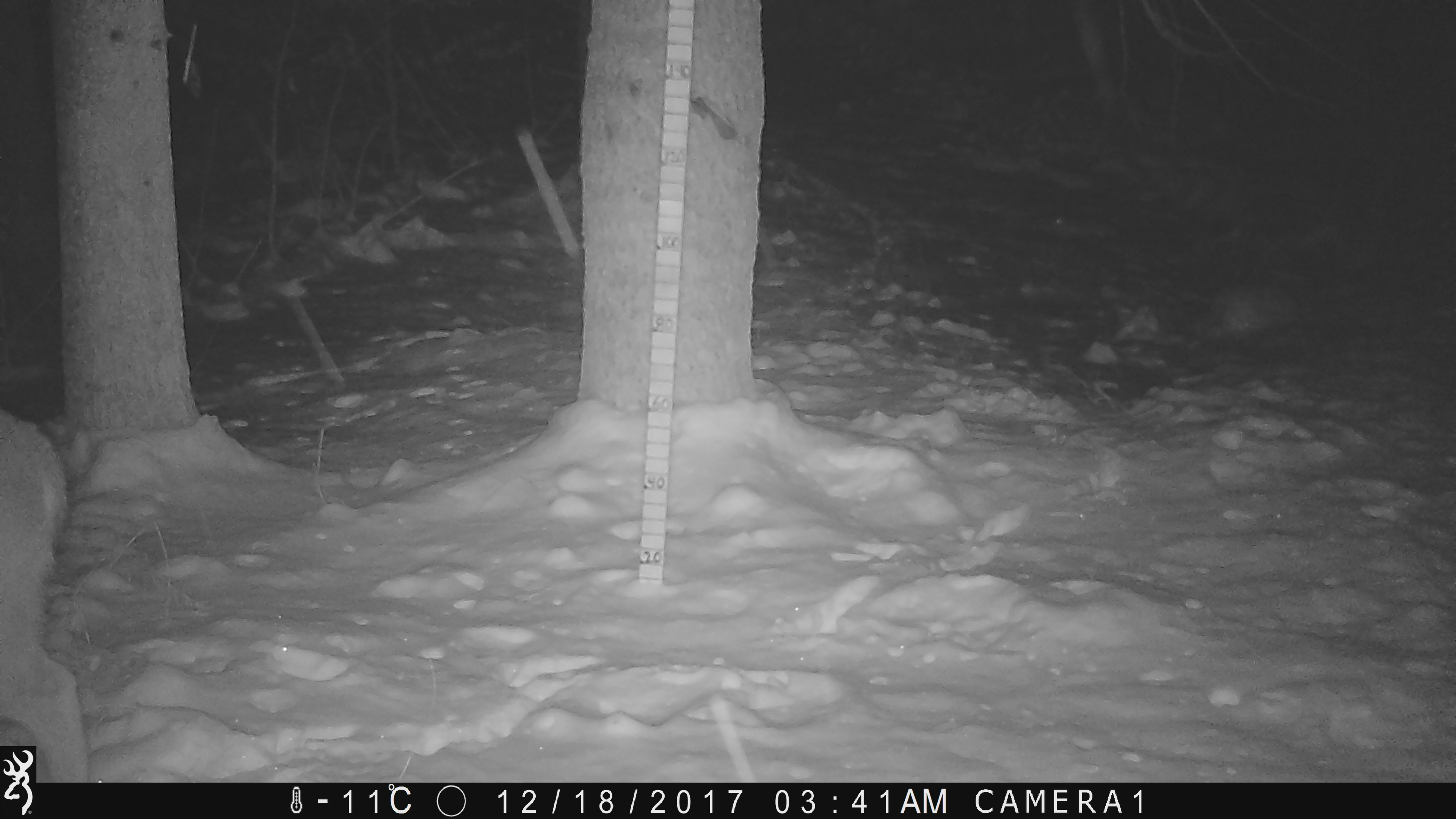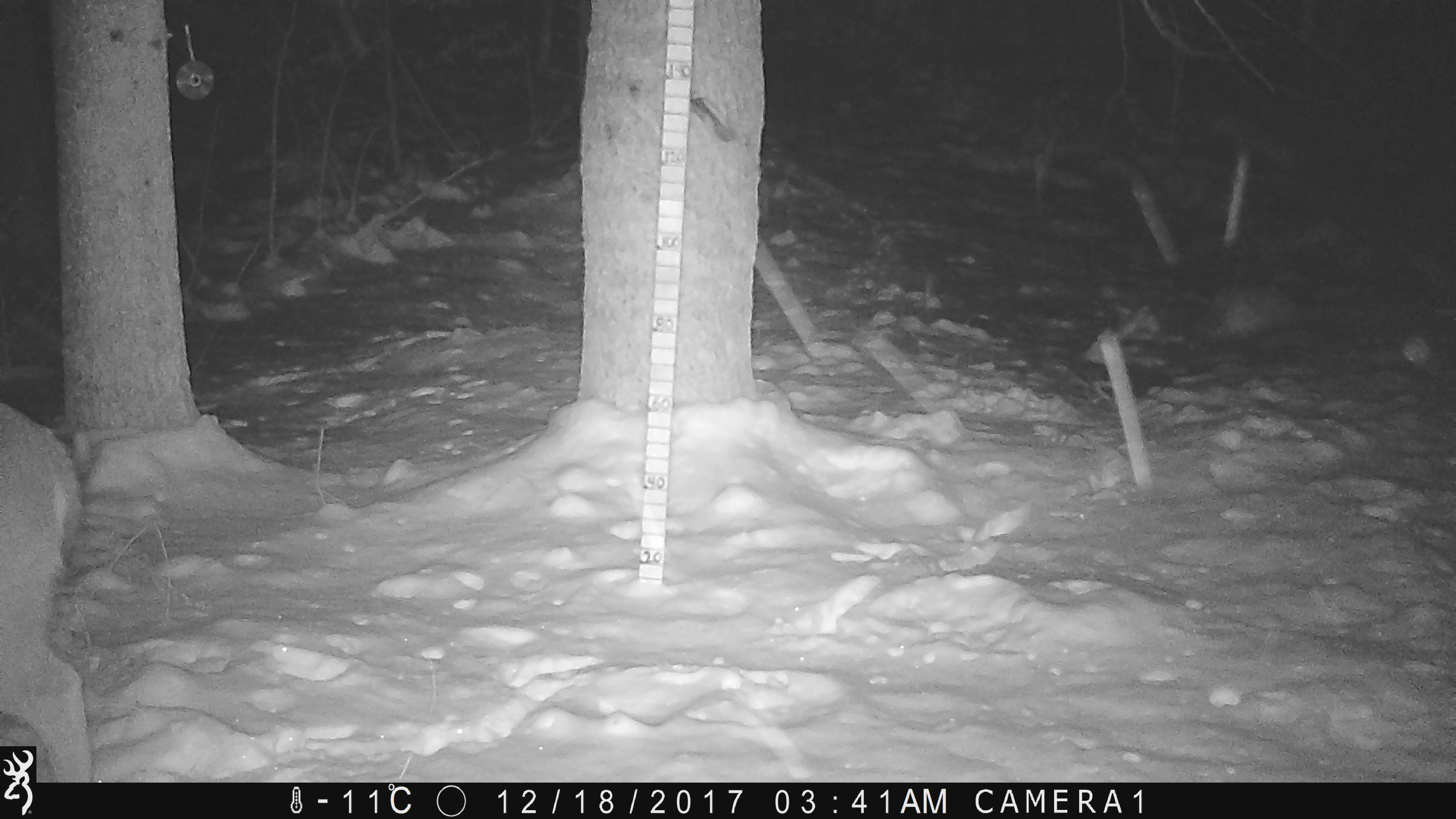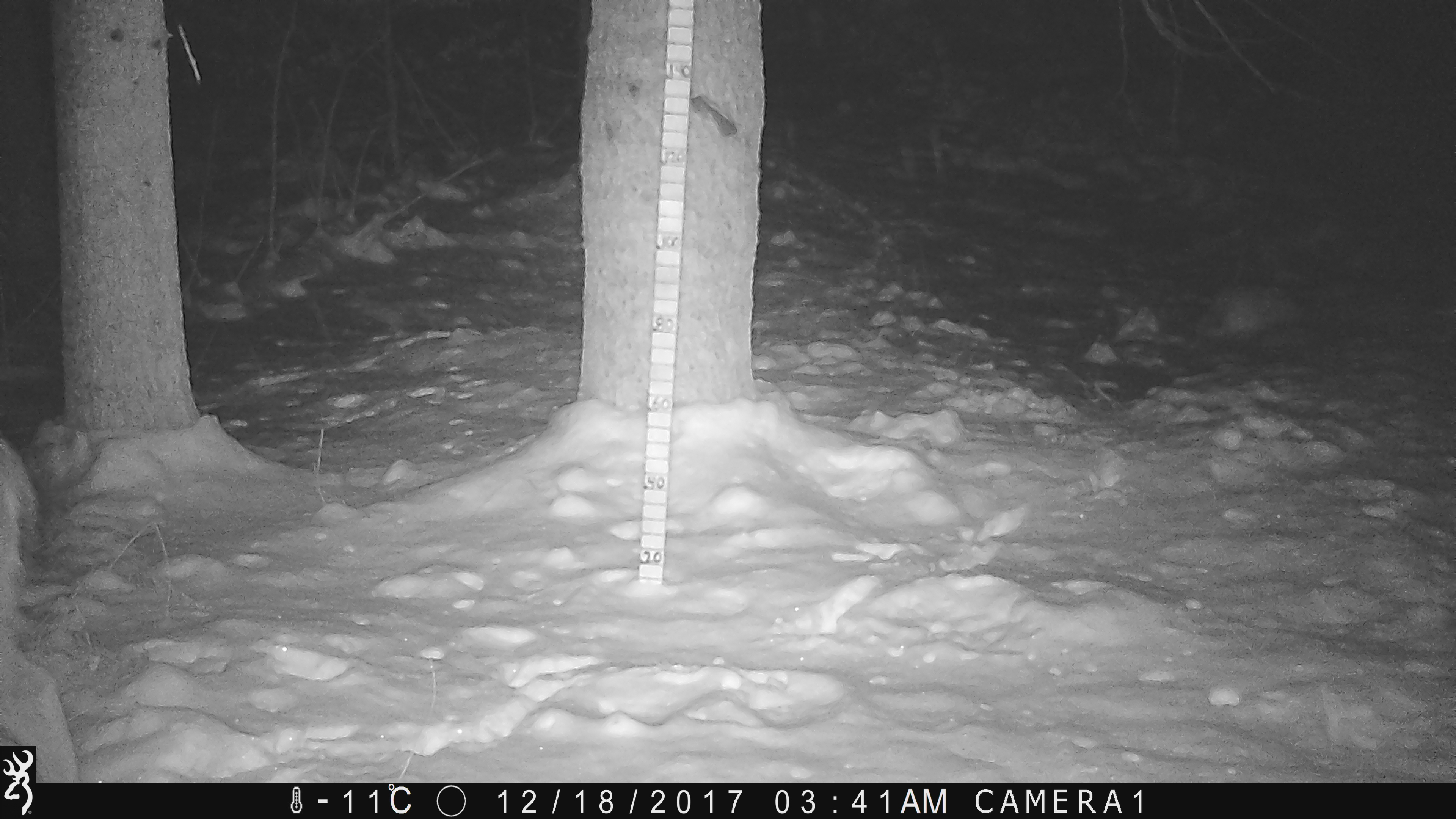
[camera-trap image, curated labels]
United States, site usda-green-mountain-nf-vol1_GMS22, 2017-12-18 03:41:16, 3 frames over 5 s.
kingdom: Animalia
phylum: Chordata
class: Mammalia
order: Artiodactyla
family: Cervidae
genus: Odocoileus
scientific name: Odocoileus virginianus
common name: white-tailed deer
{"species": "white-tailed deer (Odocoileus virginianus)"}